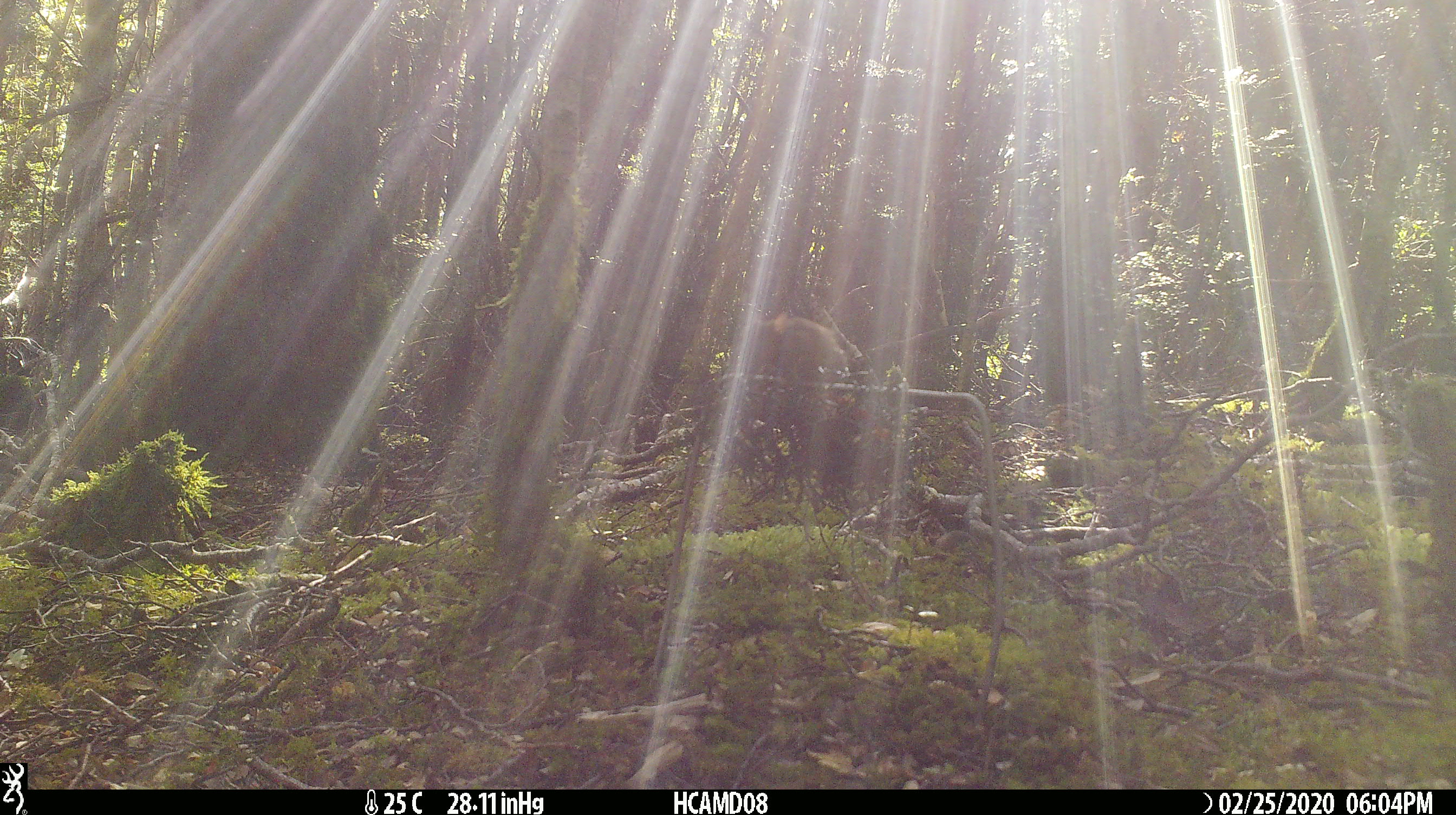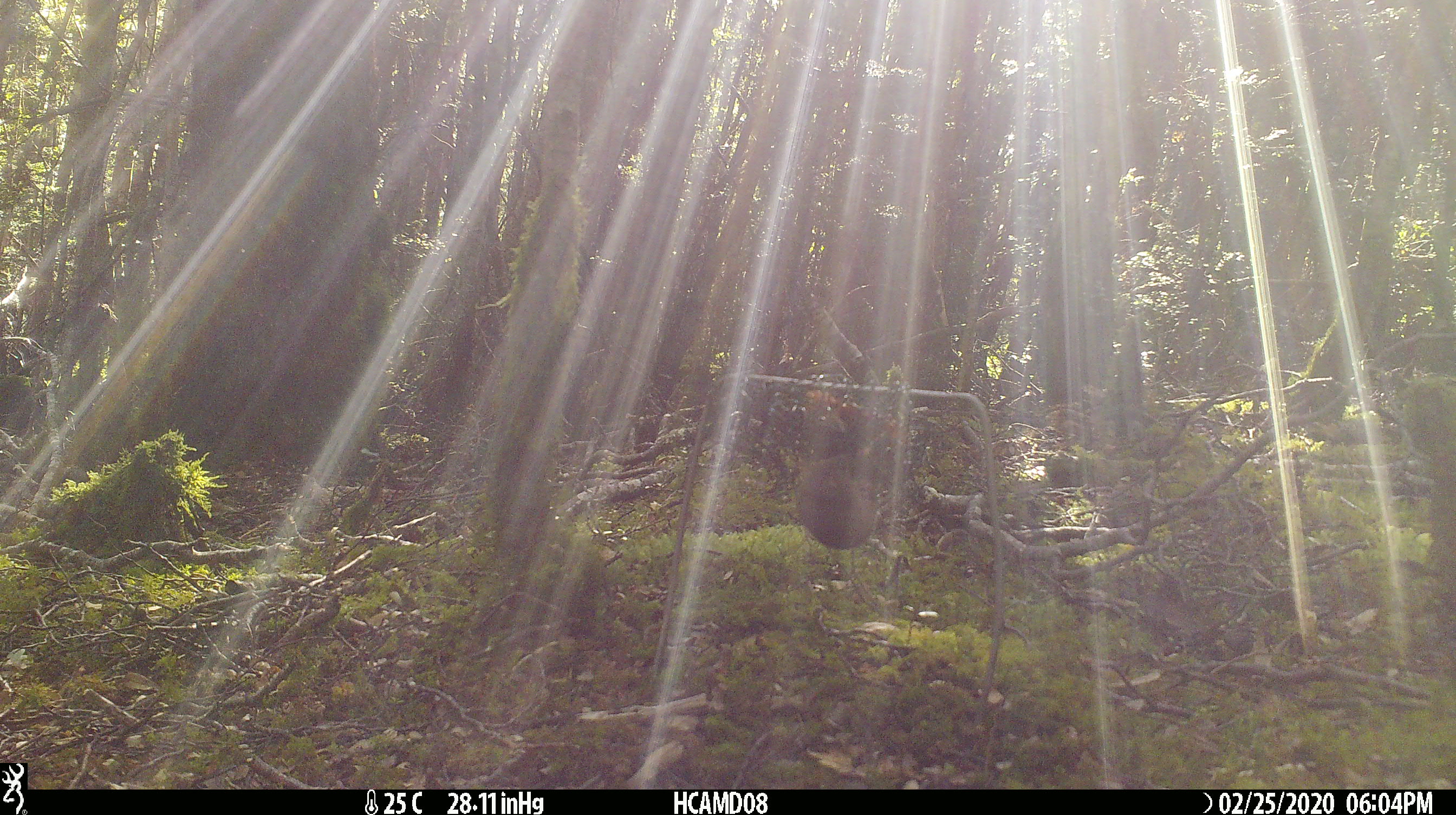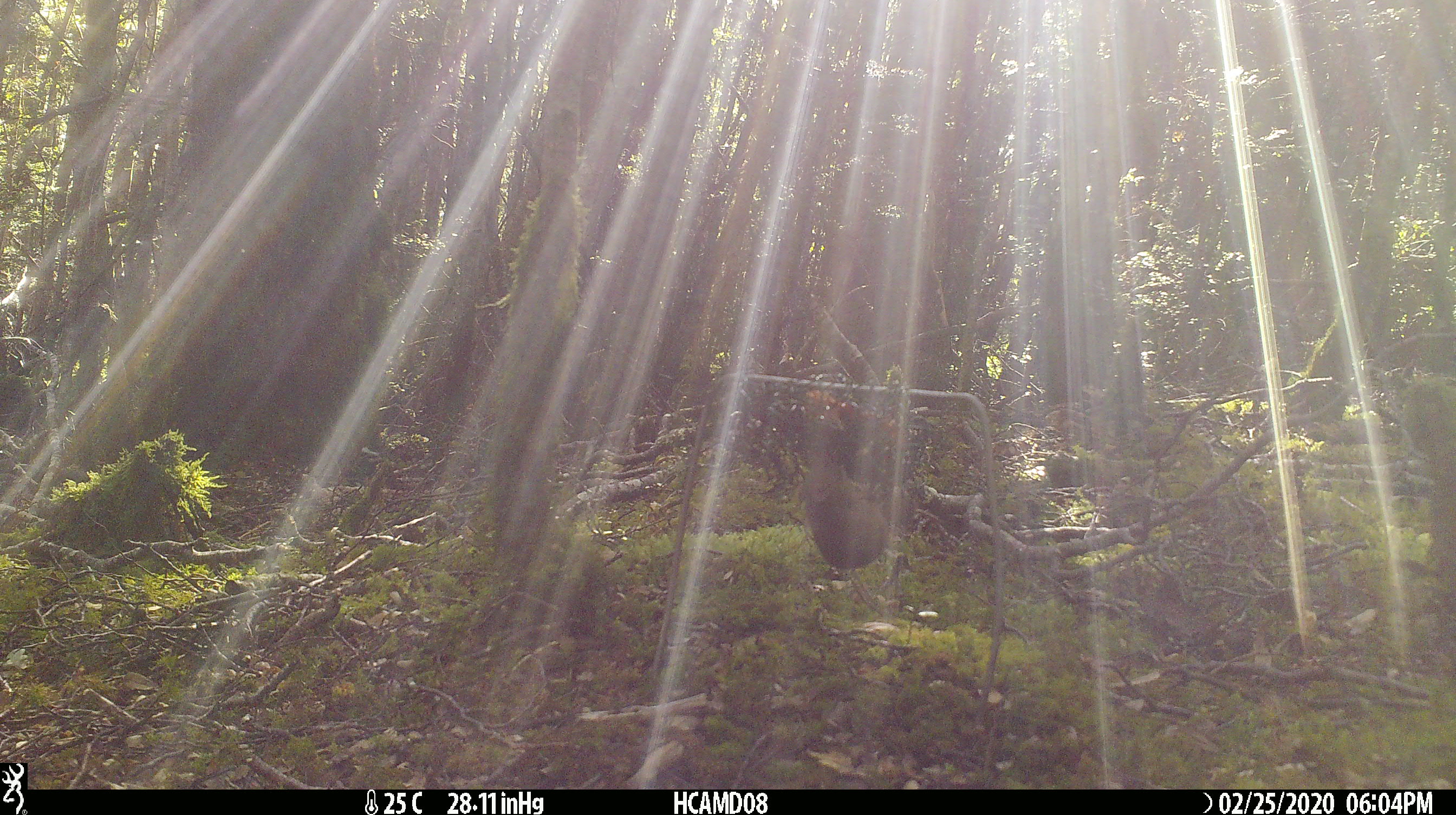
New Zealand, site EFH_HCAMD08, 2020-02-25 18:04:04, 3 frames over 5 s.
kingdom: Animalia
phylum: Chordata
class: Mammalia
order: Rodentia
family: Muridae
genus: Mus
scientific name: Mus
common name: mouse